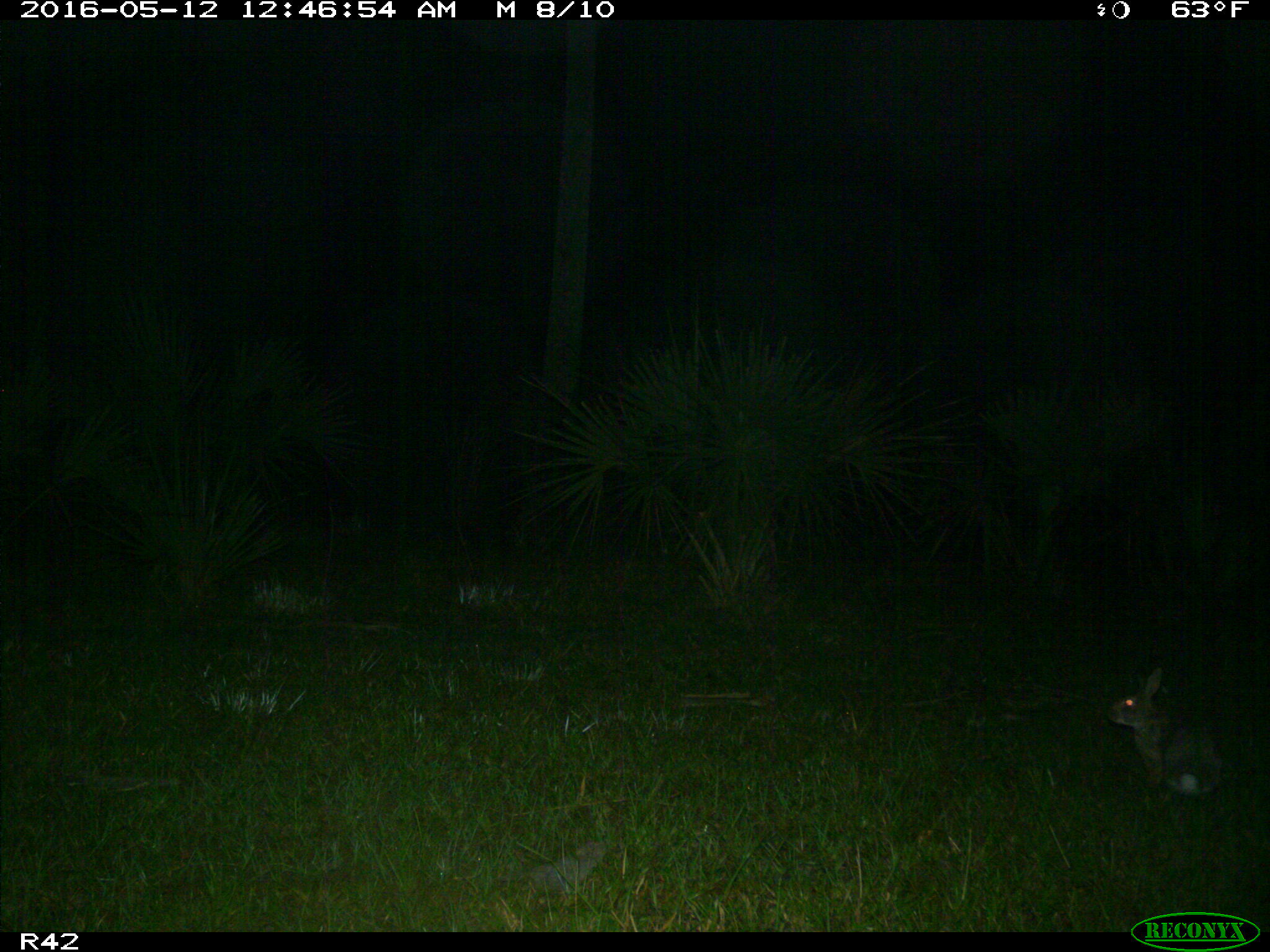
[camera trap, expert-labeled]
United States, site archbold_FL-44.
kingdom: Animalia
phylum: Chordata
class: Mammalia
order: Lagomorpha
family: Leporidae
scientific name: Leporidae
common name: rabbits and hares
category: unidentified rabbit